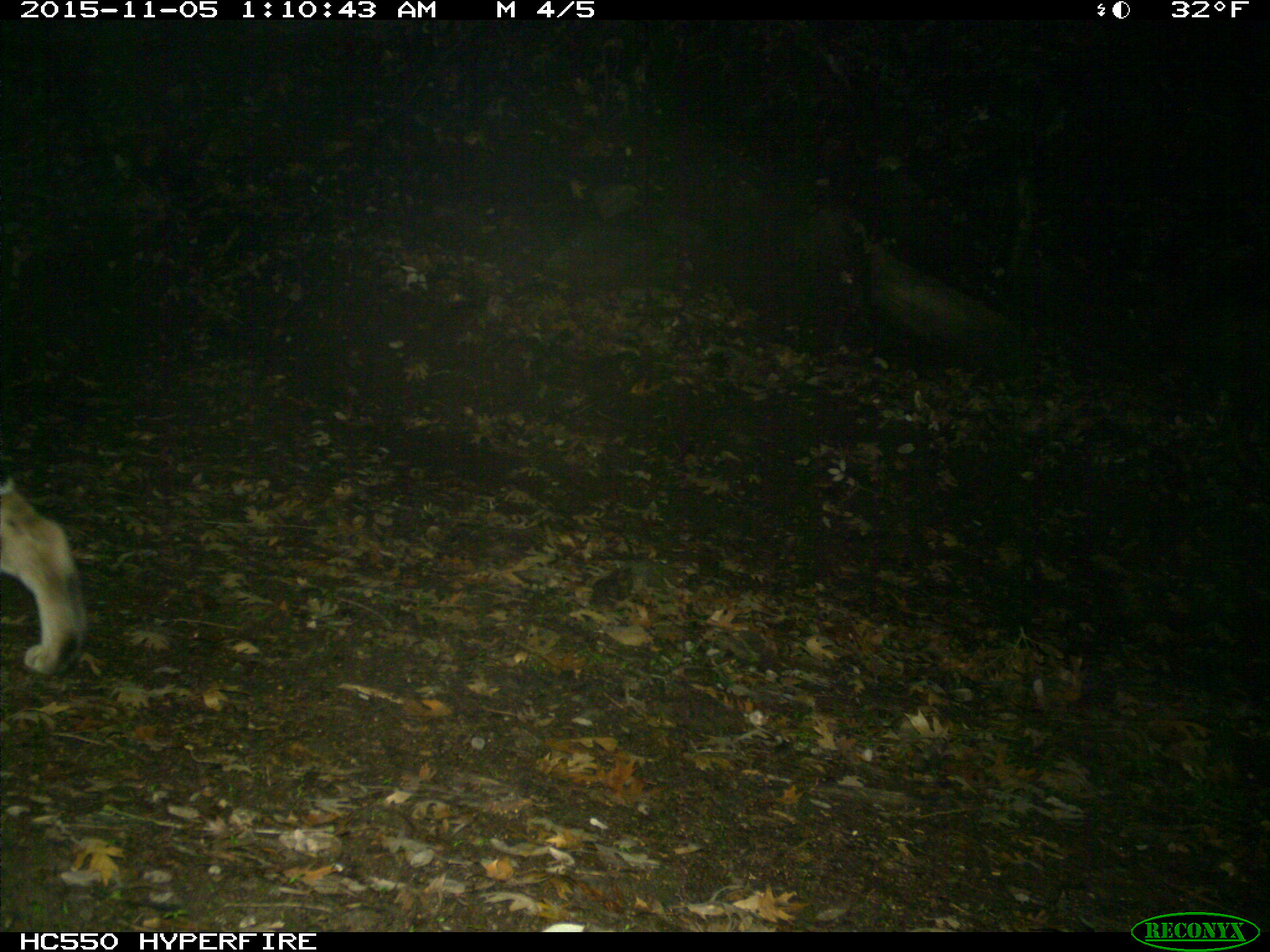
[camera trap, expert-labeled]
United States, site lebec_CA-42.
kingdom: Animalia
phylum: Chordata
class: Mammalia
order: Carnivora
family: Felidae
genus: Lynx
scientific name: Lynx rufus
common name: bobcat